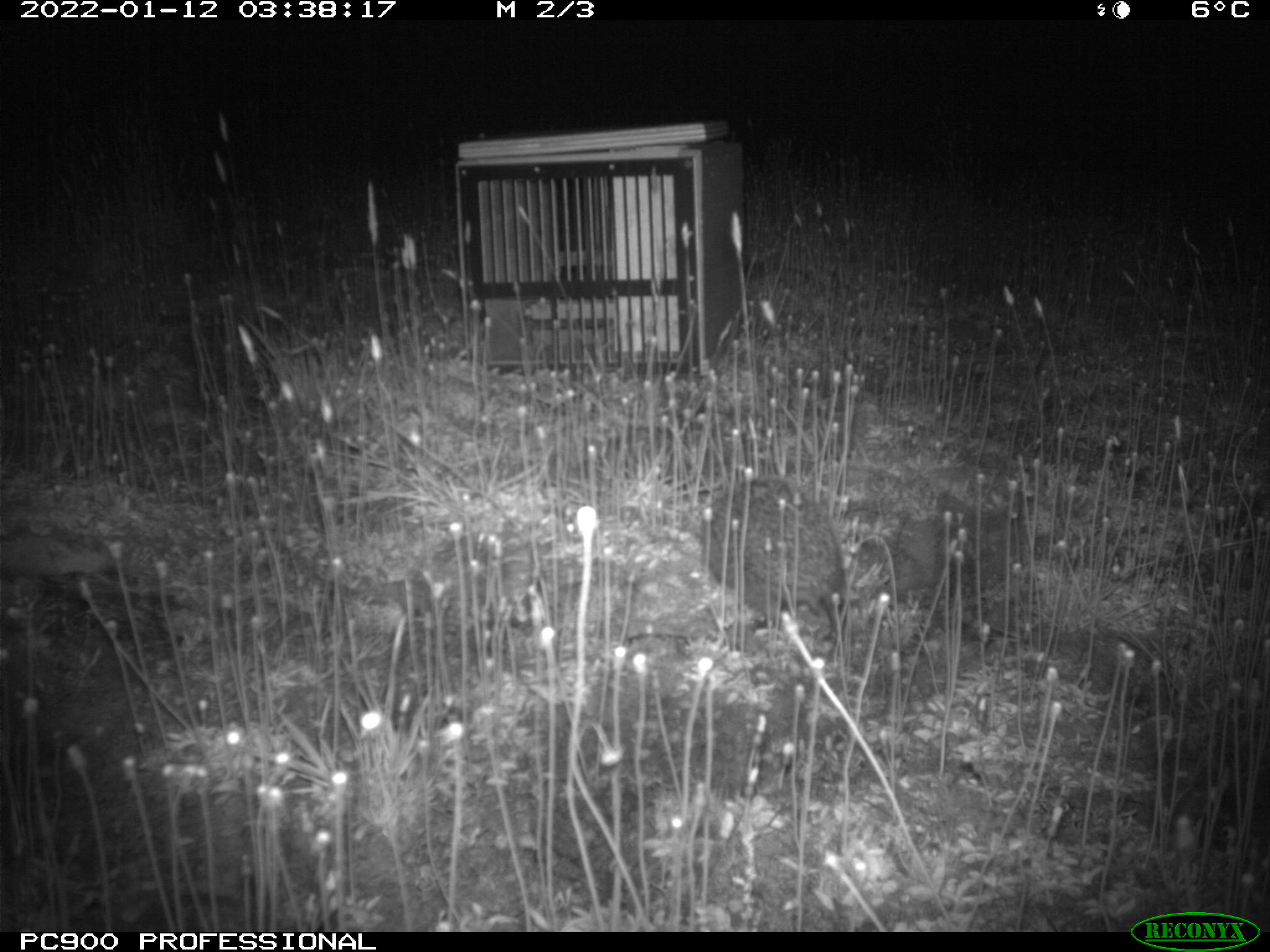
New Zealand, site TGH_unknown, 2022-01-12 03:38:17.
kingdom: Animalia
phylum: Chordata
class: Mammalia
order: Eulipotyphla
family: Erinaceidae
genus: Erinaceus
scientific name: Erinaceus europaeus europaeus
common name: european hedgehog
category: hedgehog